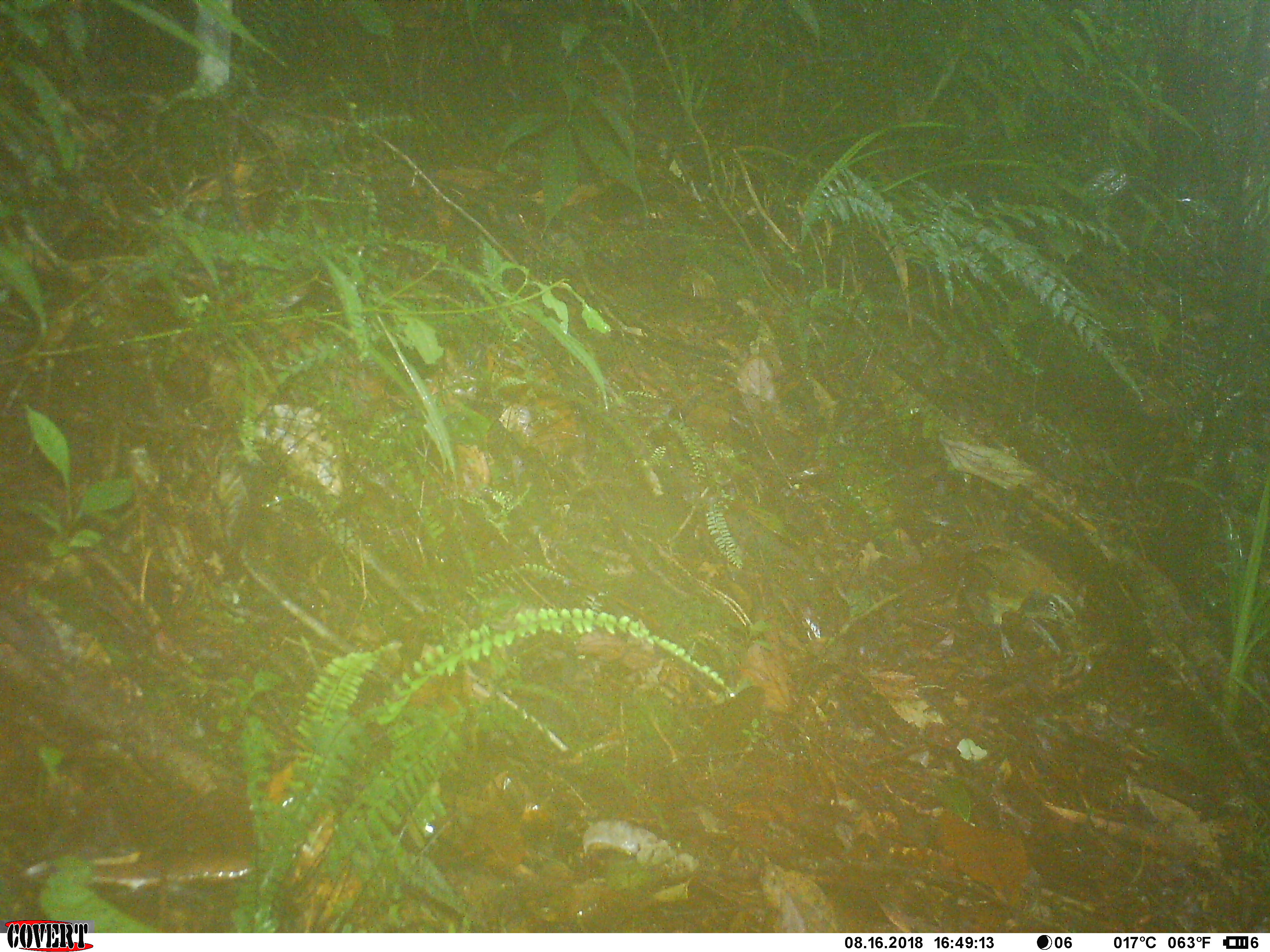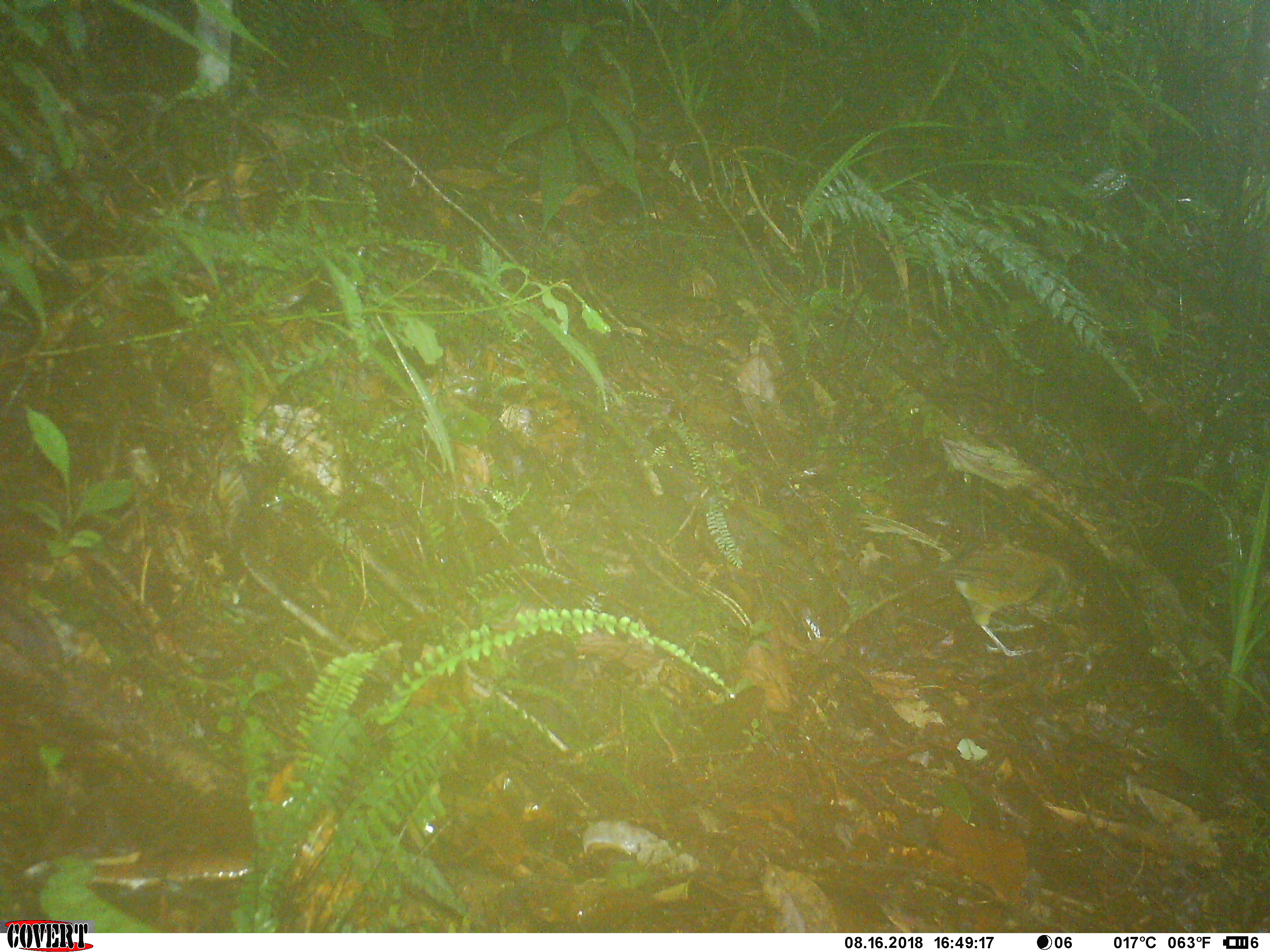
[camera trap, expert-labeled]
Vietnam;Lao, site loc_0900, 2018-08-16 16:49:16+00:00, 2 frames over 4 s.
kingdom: Animalia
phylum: Chordata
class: Aves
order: Passeriformes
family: Leiothrichidae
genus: Pterorhinus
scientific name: Pterorhinus pectoralis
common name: necklaced laughingthrush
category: necklaced laughingthrush sp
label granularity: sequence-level